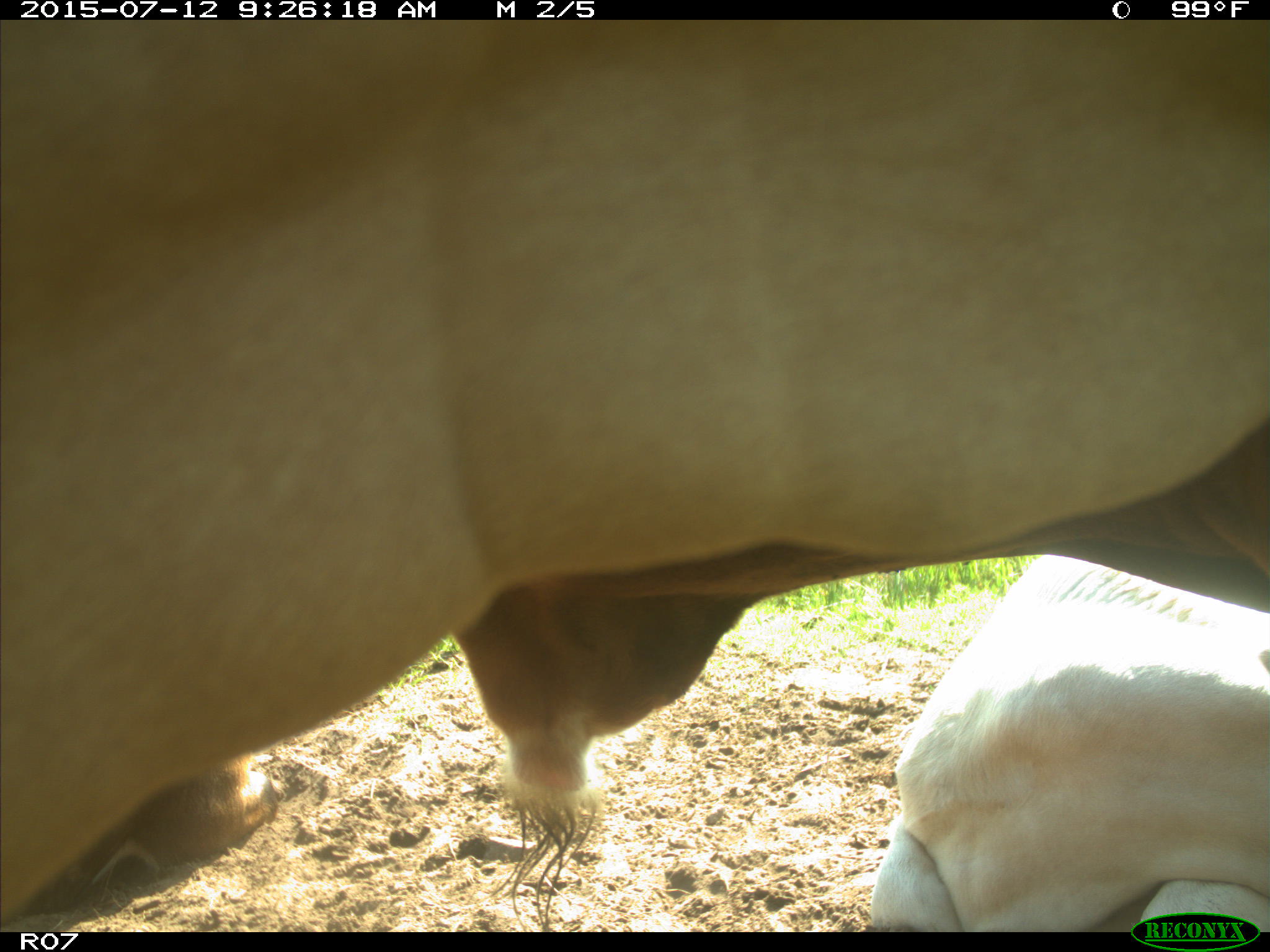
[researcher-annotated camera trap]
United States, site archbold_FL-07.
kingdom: Animalia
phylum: Chordata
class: Mammalia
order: Artiodactyla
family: Bovidae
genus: Bos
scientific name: Bos taurus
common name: domestic cow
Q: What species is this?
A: Bos taurus (domestic cow).